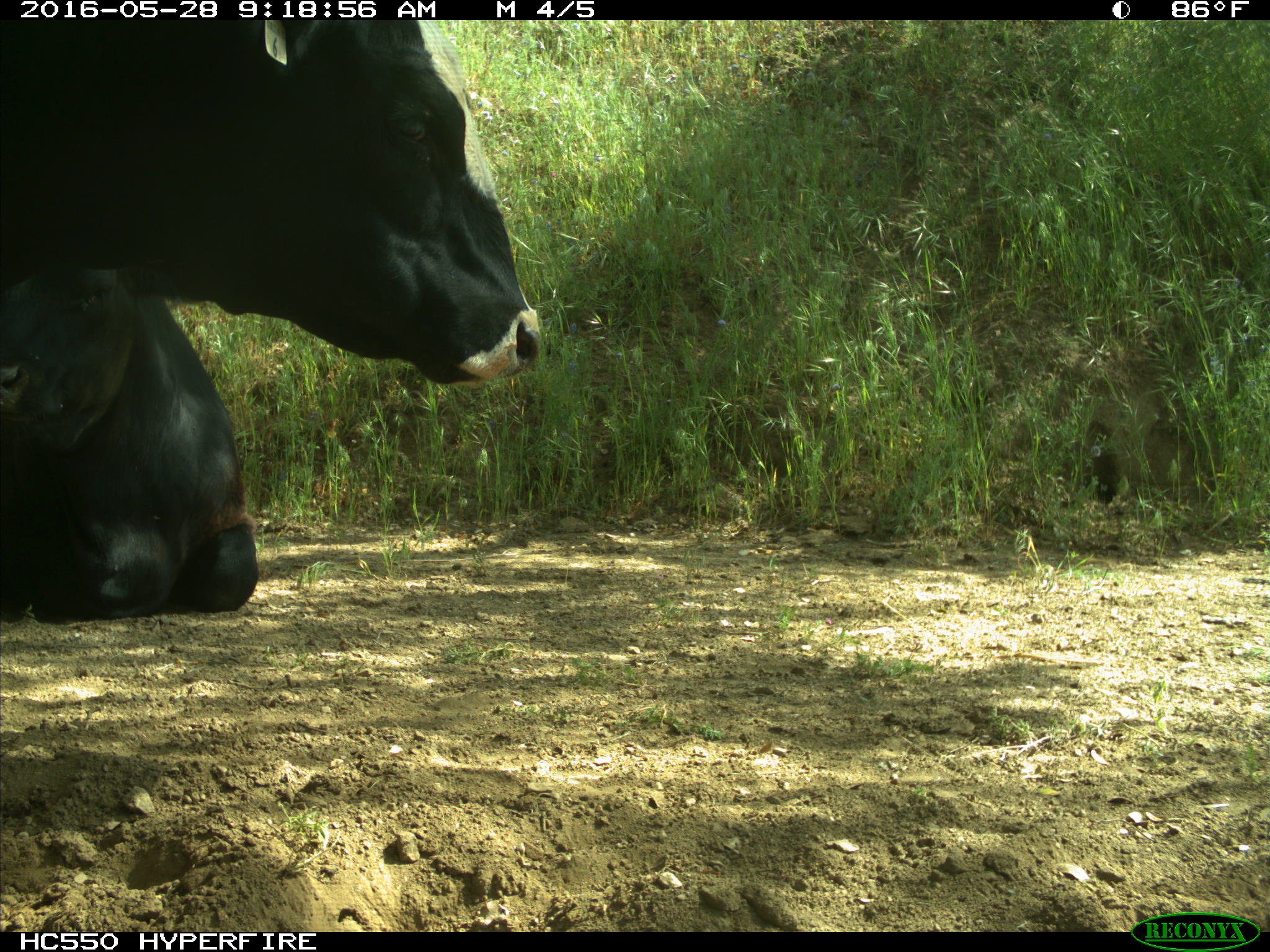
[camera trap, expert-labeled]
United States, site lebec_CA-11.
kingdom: Animalia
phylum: Chordata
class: Mammalia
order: Artiodactyla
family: Bovidae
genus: Bos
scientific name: Bos taurus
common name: domestic cow